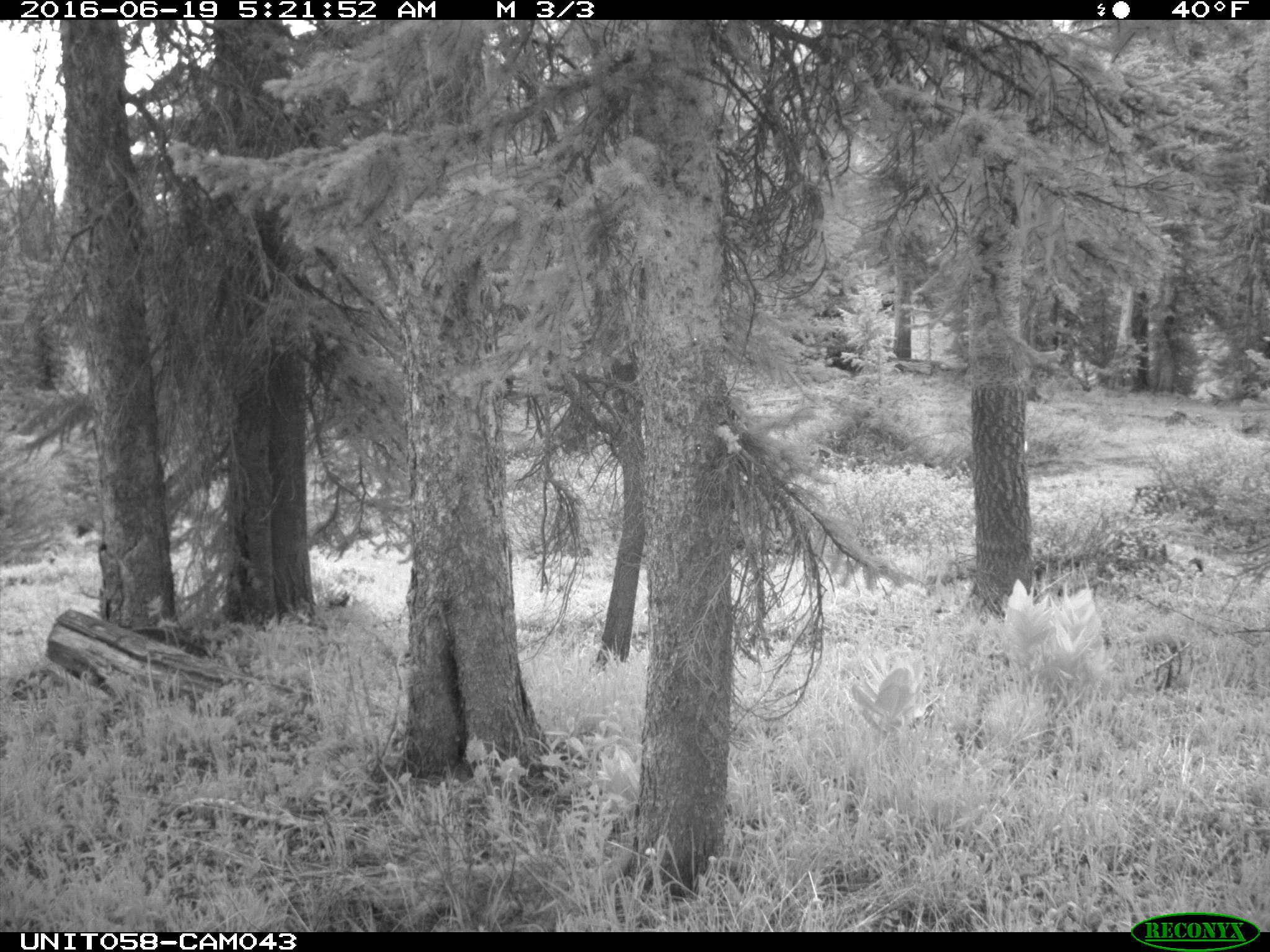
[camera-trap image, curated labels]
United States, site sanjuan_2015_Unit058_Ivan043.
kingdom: Animalia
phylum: Chordata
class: Mammalia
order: Artiodactyla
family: Cervidae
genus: Odocoileus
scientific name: Odocoileus hemionus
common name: mule deer